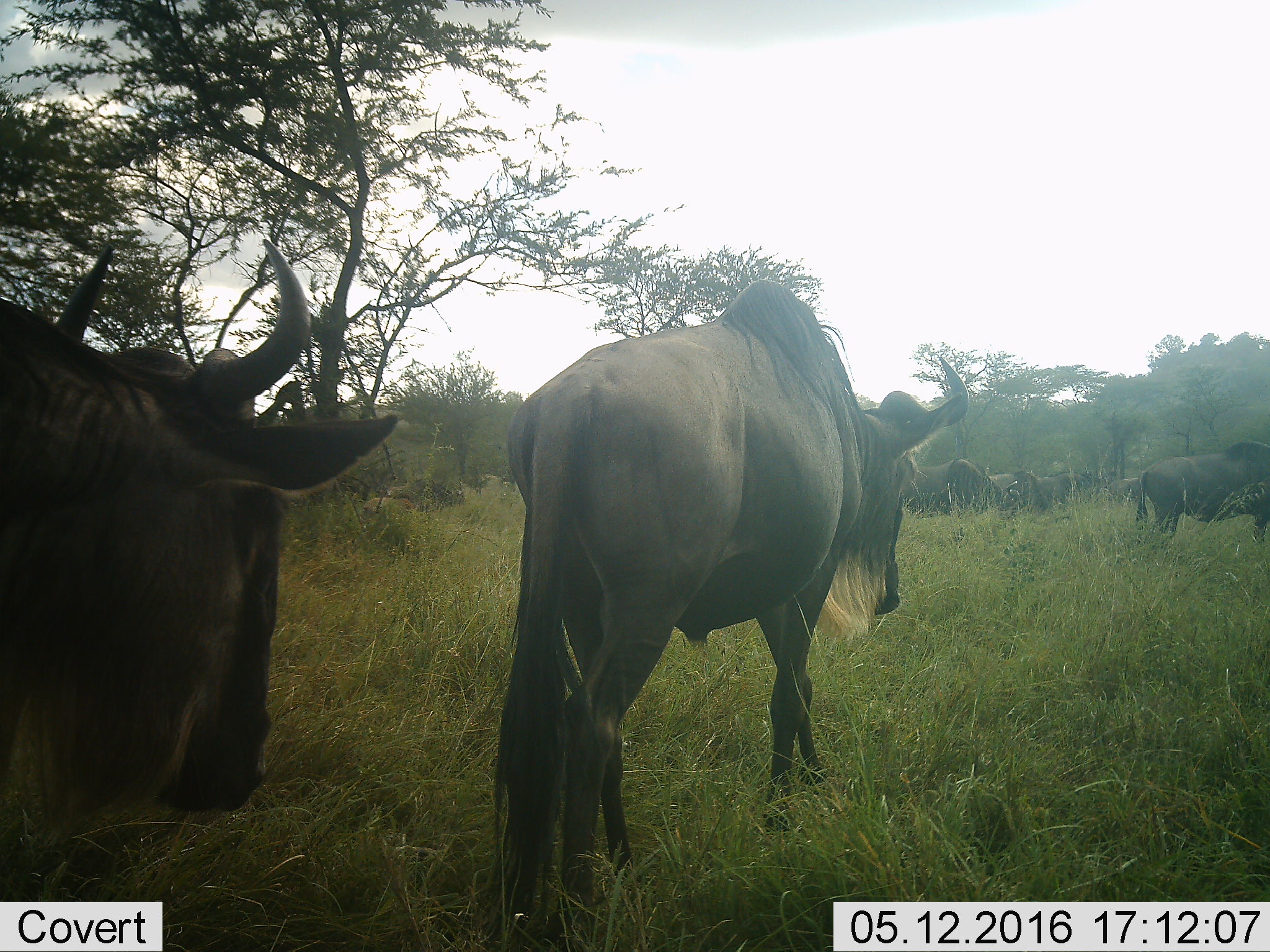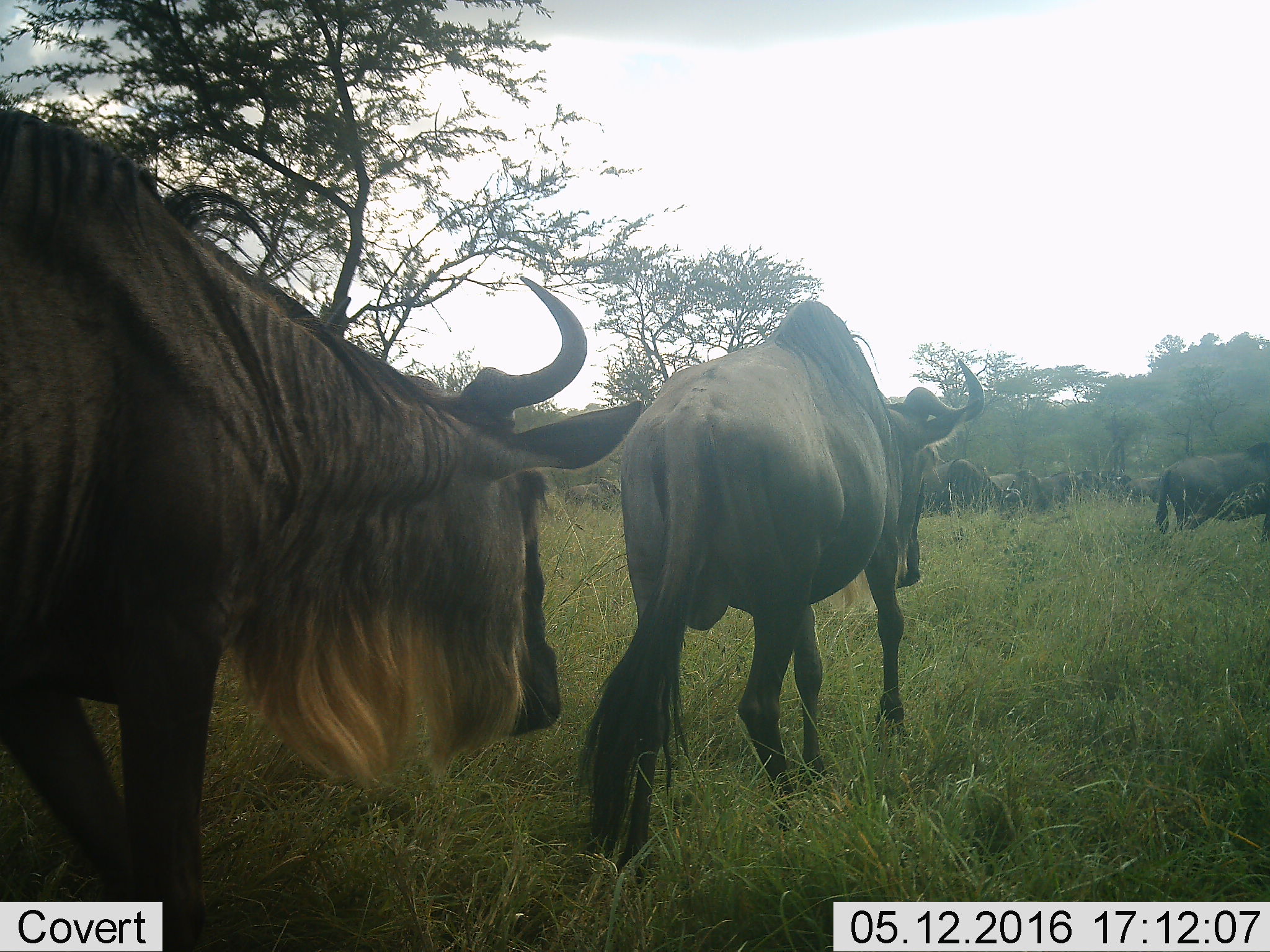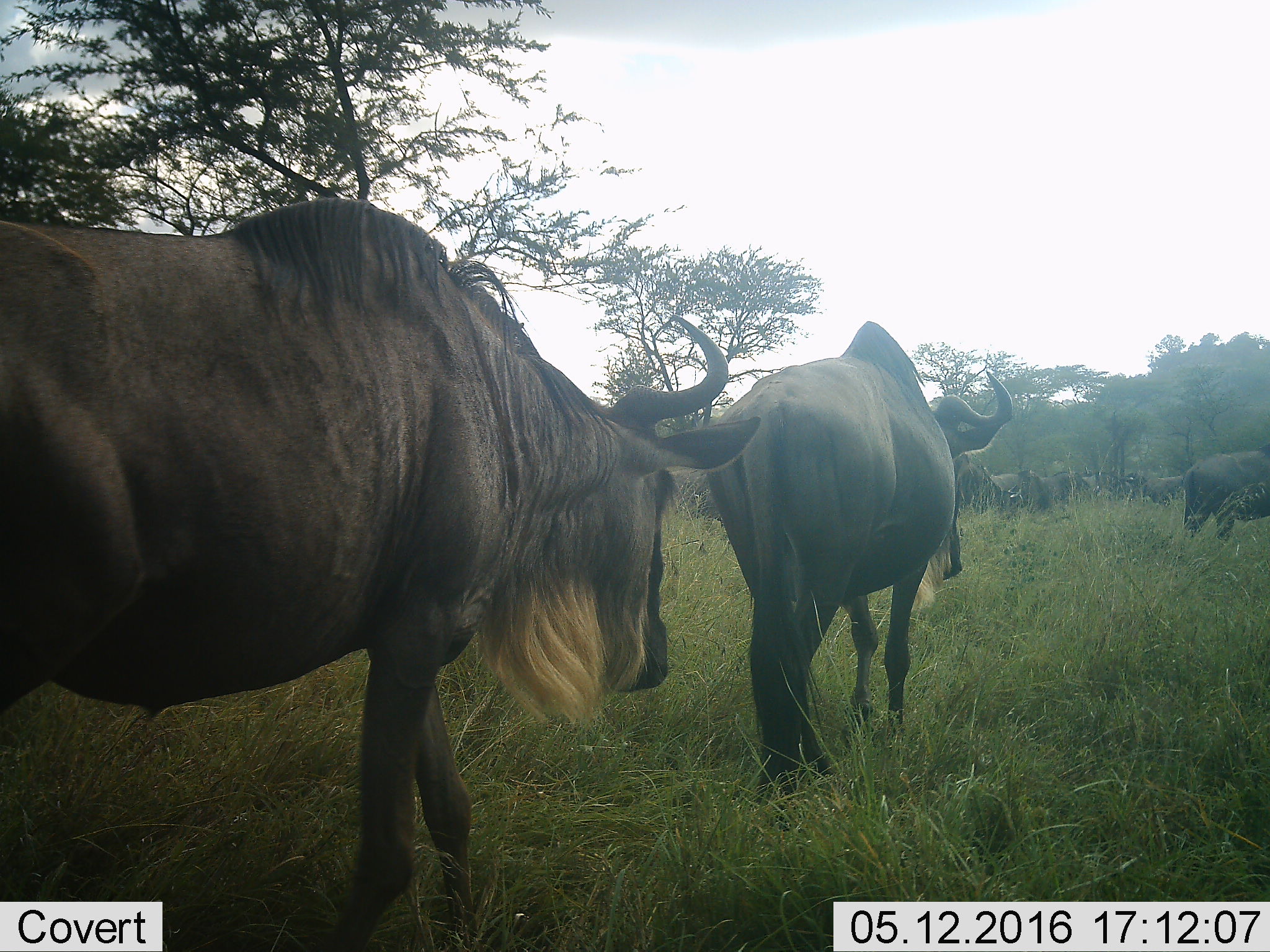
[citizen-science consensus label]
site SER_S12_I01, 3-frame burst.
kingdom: Animalia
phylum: Chordata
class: Mammalia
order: Artiodactyla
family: Bovidae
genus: Connochaetes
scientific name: Connochaetes taurinus taurinus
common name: blue wildebeest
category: wildebeestblue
Wildebeestblue (blue wildebeest) (Connochaetes taurinus taurinus), count 11-50. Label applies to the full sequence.